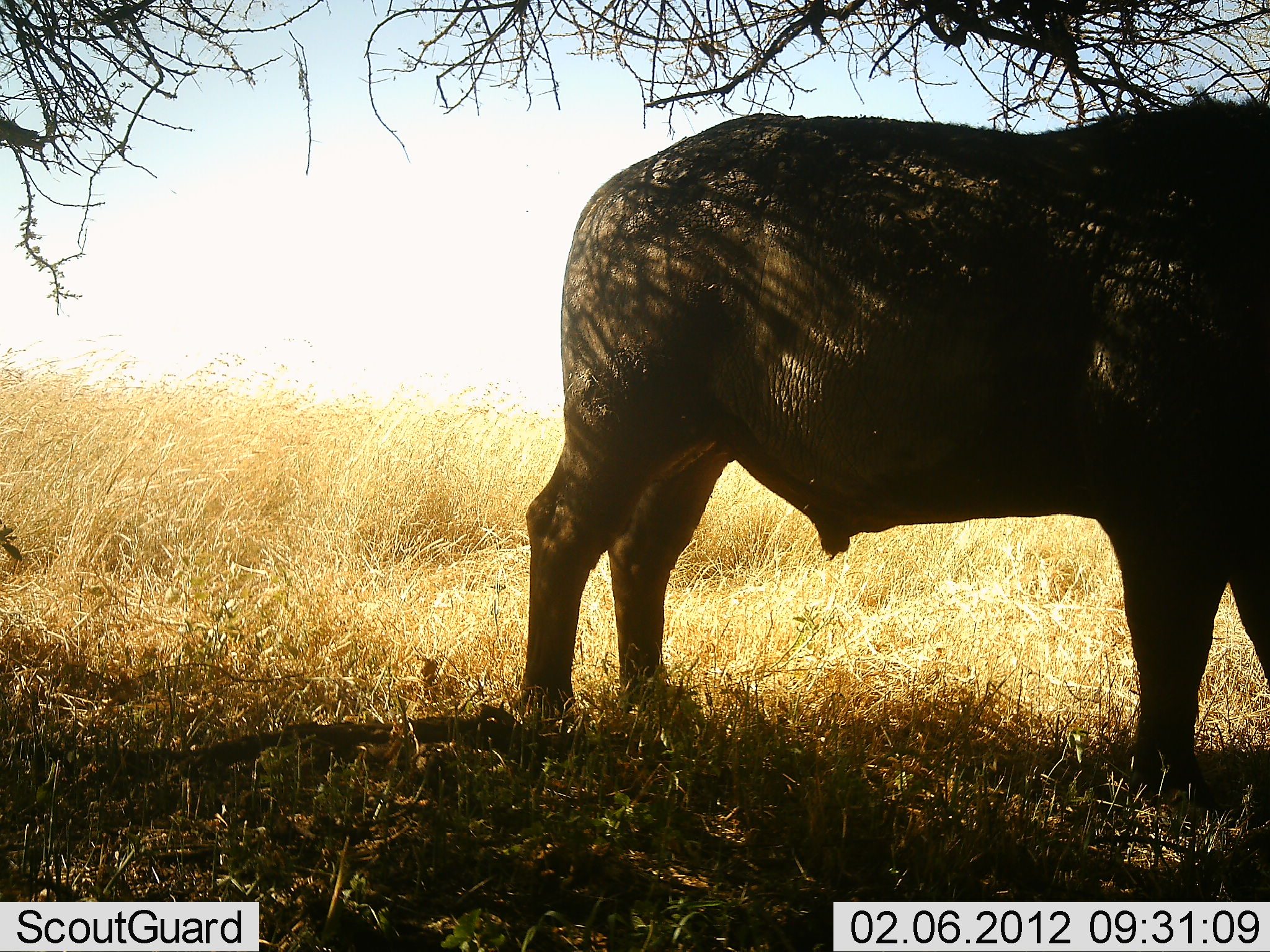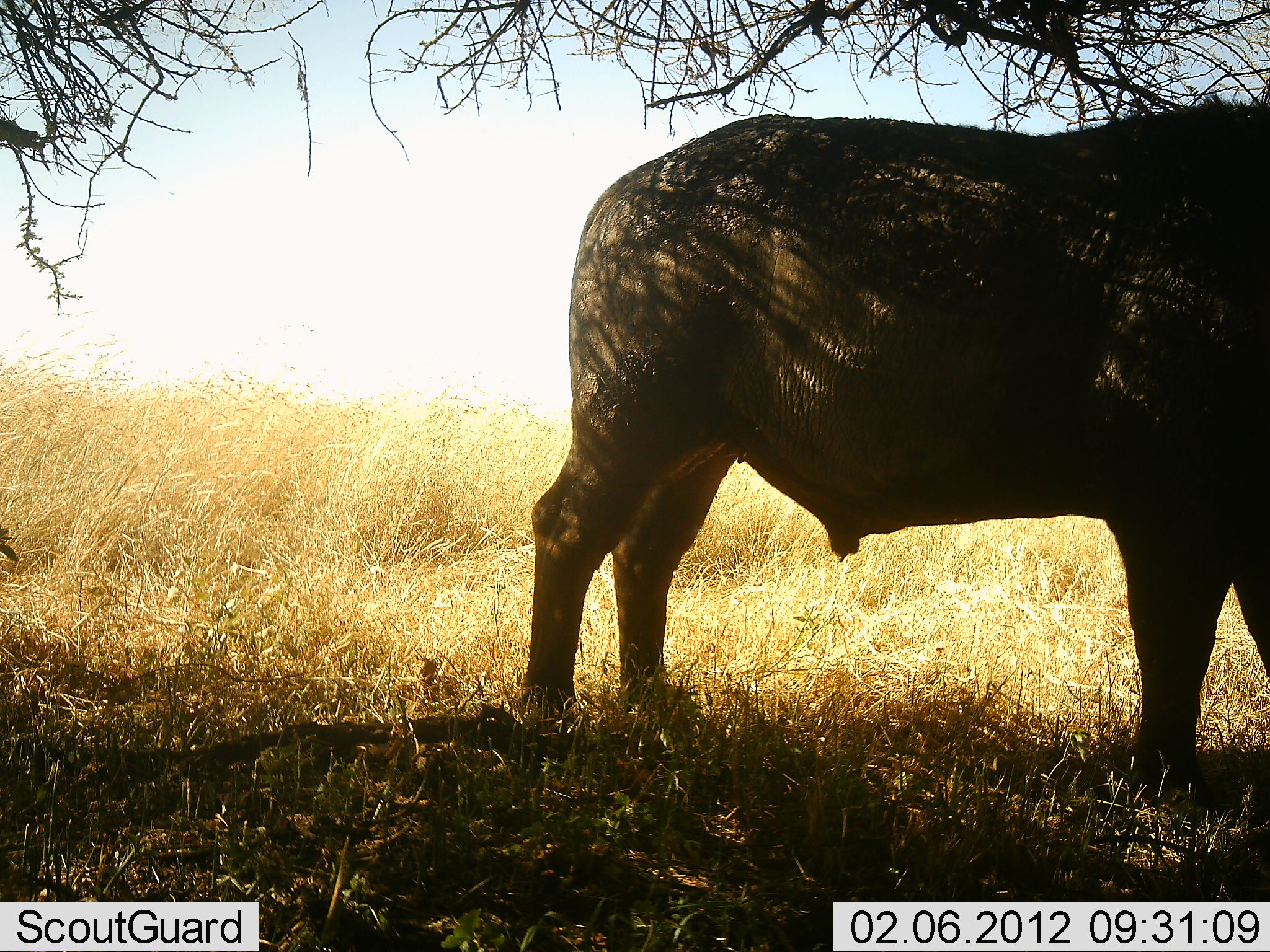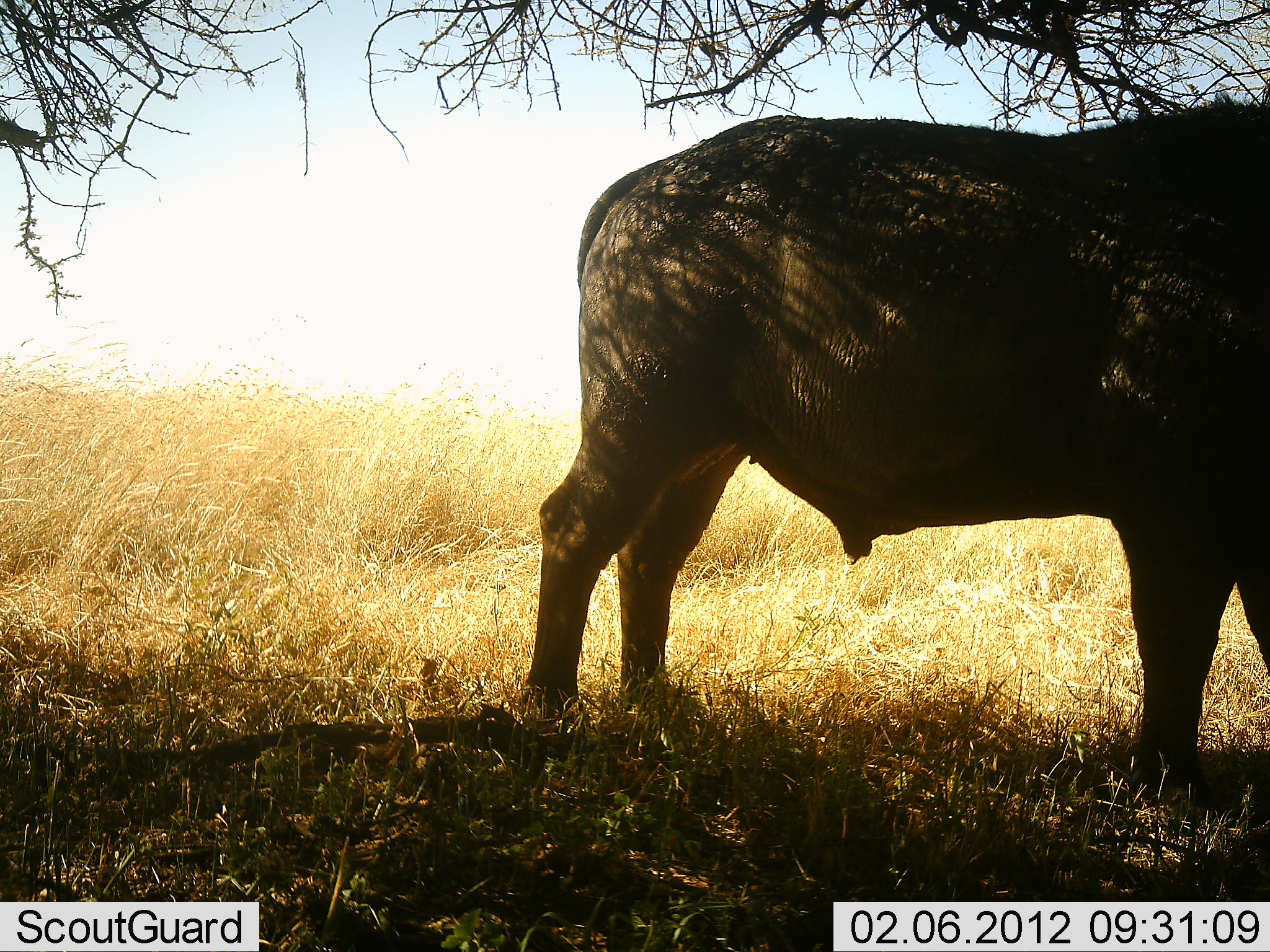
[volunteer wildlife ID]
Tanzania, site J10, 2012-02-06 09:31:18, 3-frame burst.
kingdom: Animalia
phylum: Chordata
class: Mammalia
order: Artiodactyla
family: Bovidae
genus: Syncerus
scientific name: Syncerus caffer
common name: cape buffalo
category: buffalo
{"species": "buffalo (cape buffalo) (Syncerus caffer)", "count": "1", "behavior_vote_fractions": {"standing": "96%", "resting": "4%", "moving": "0%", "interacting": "0%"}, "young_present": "0%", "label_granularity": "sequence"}